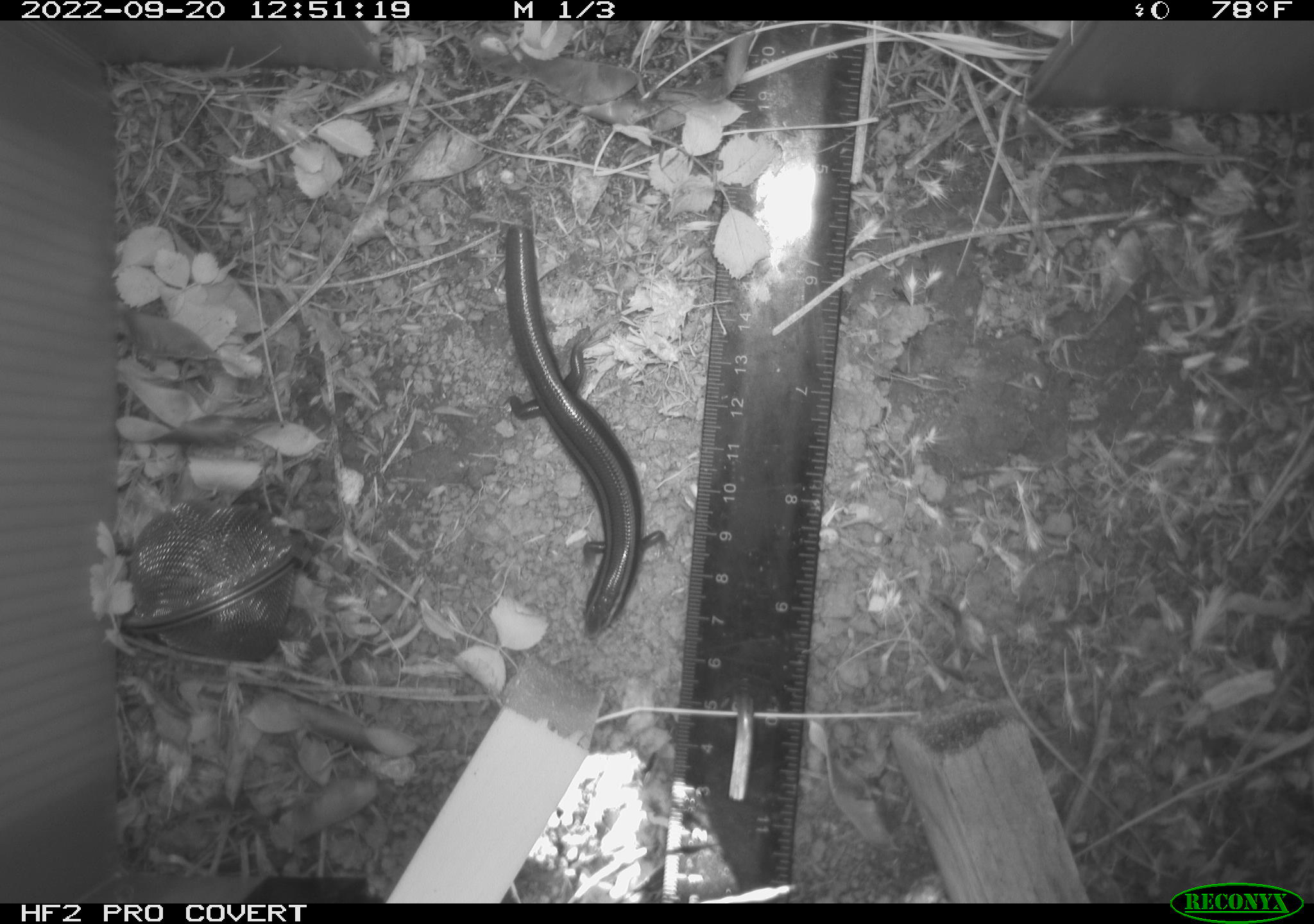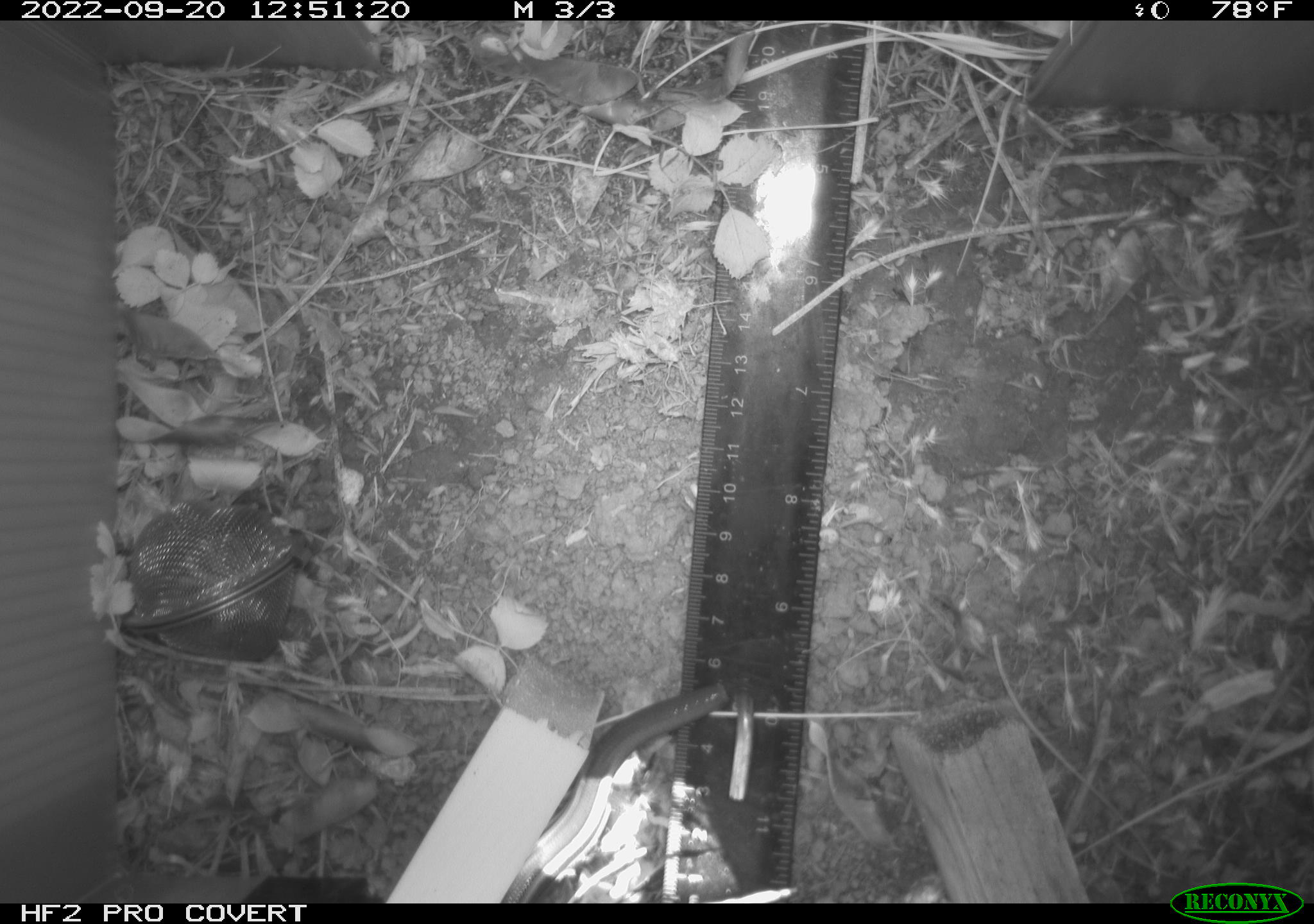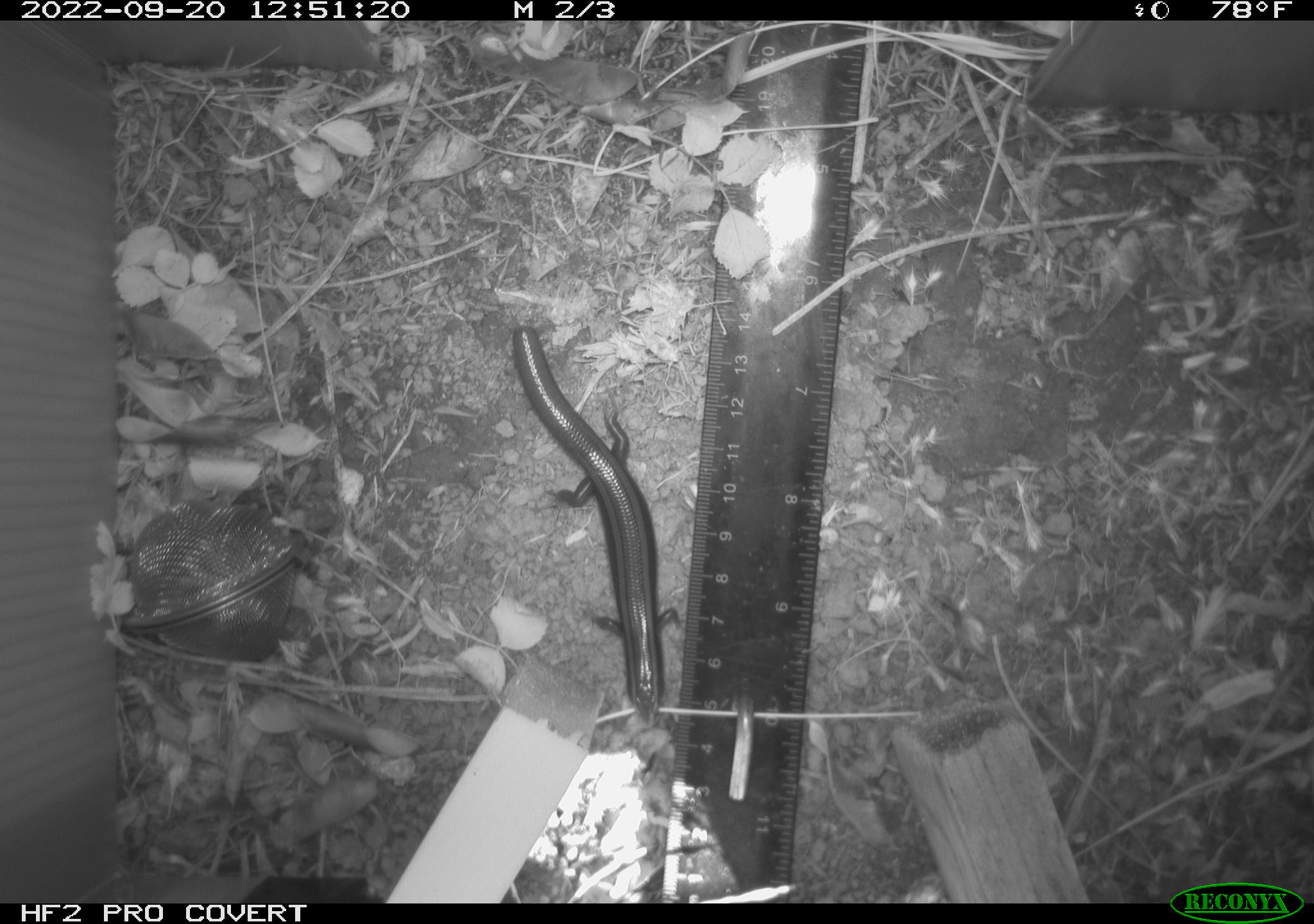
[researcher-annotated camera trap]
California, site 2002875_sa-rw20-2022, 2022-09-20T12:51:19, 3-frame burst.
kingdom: Animalia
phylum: Chordata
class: Reptilia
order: Squamata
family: Scincidae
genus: Plestiodon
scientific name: Plestiodon skiltonianus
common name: western skink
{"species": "western skink (Plestiodon skiltonianus)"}